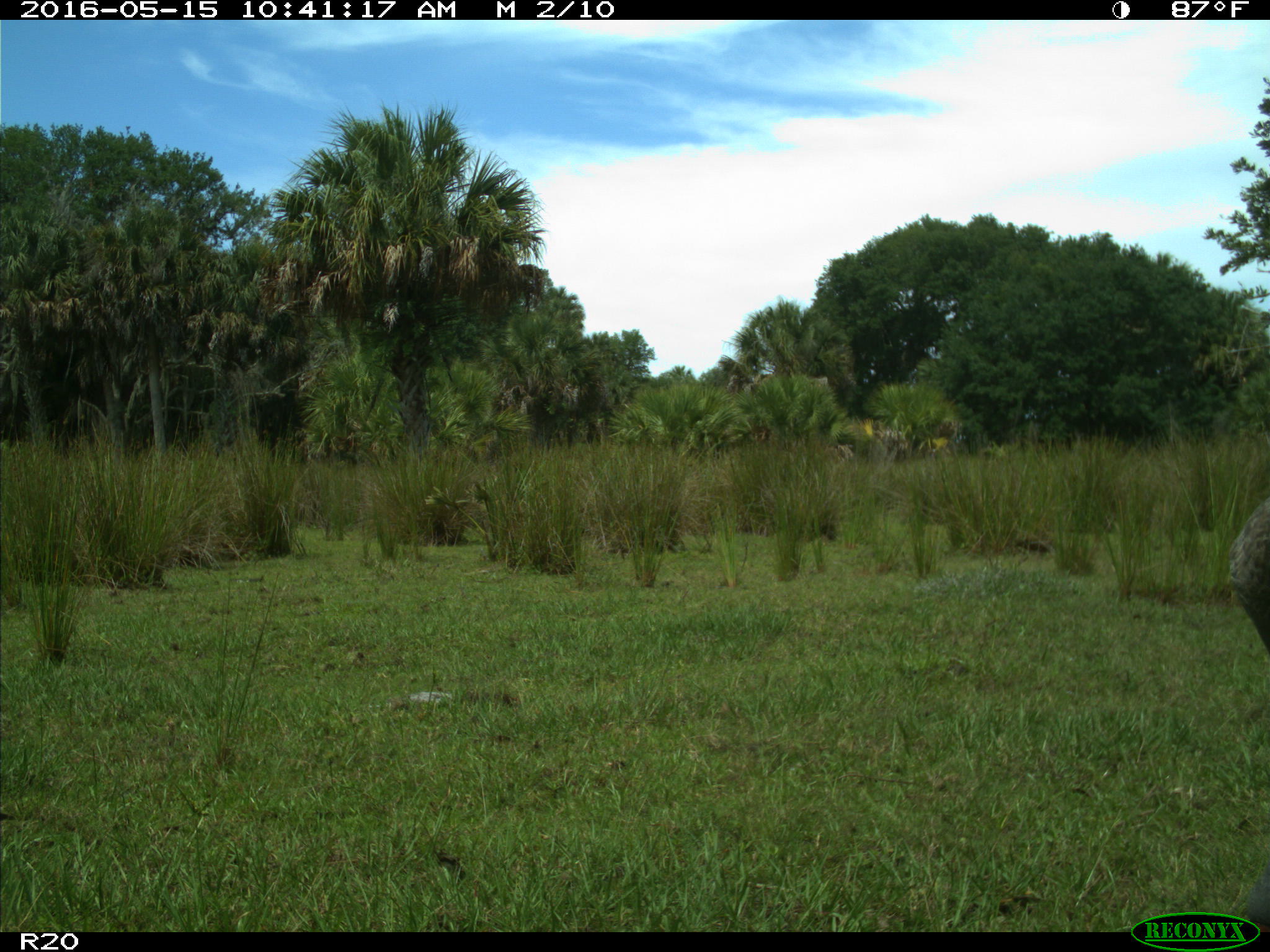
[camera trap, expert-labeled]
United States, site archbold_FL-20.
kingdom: Animalia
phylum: Chordata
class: Aves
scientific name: Aves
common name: birds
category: unidentified bird